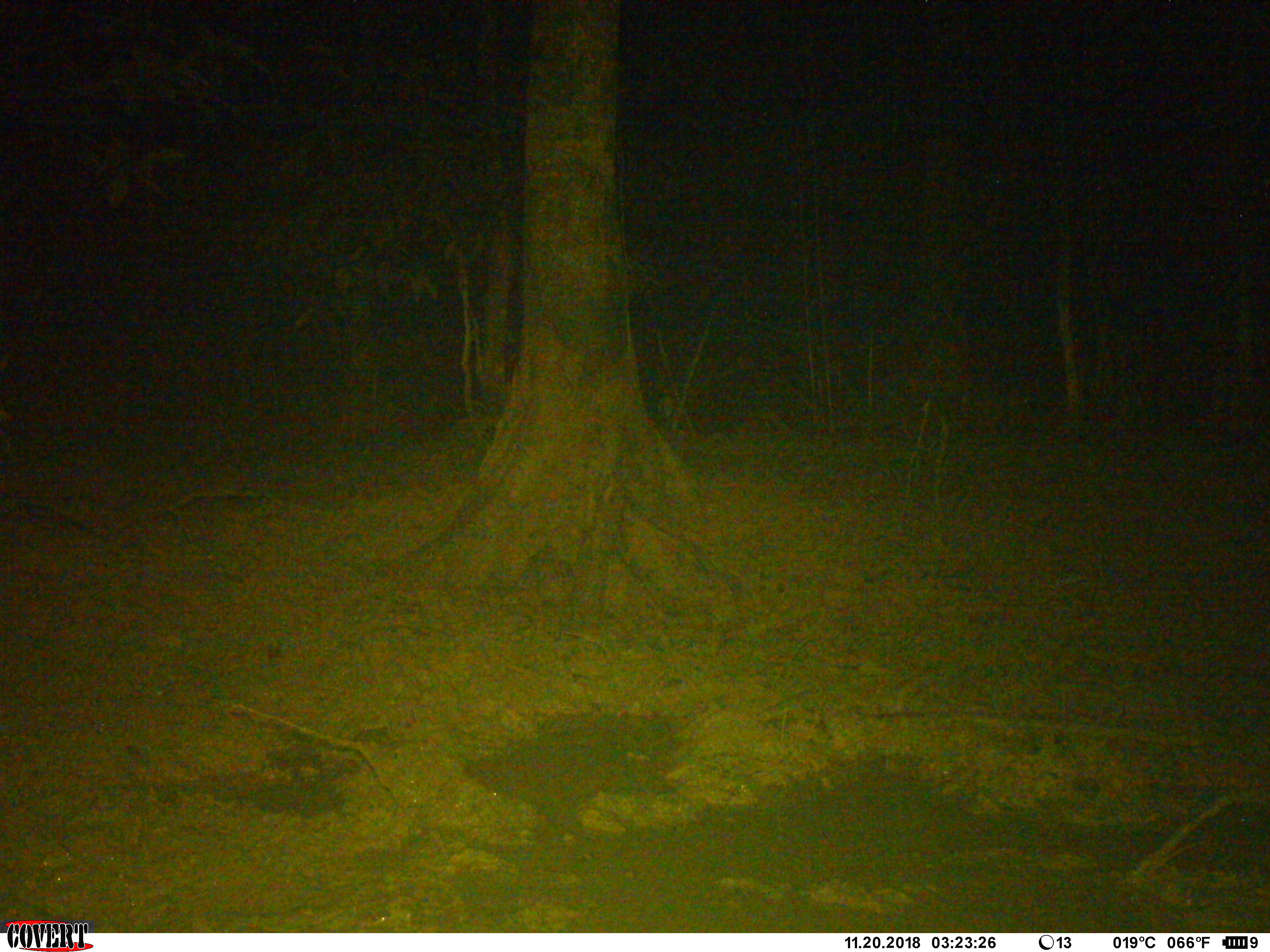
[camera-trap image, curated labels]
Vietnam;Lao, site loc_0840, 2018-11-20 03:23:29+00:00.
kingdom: Animalia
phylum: Chordata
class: Mammalia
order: Artiodactyla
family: Suidae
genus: Sus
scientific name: Sus scrofa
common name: eurasian wild pig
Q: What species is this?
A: Eurasian wild pig (Sus scrofa).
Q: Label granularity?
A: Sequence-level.